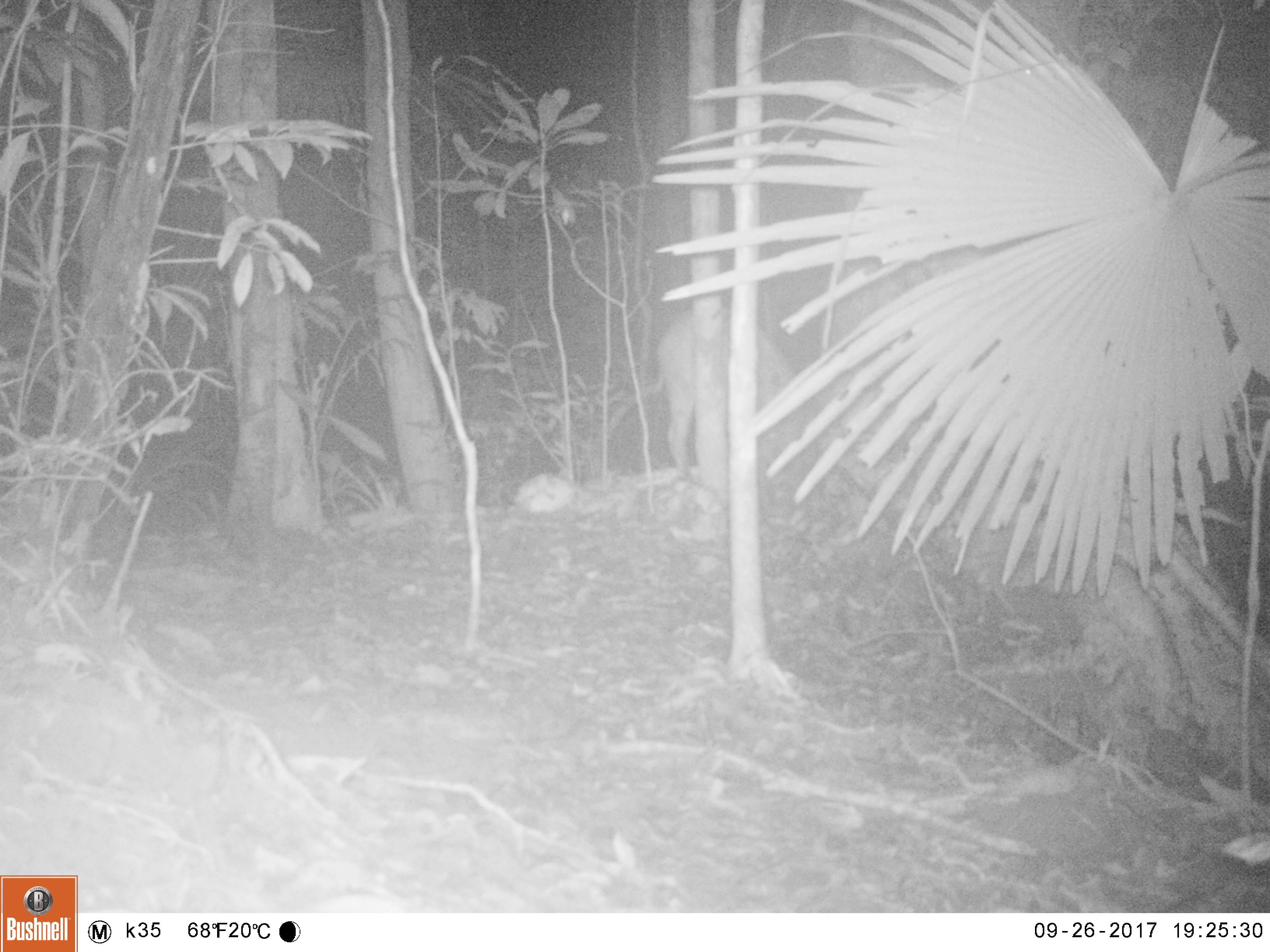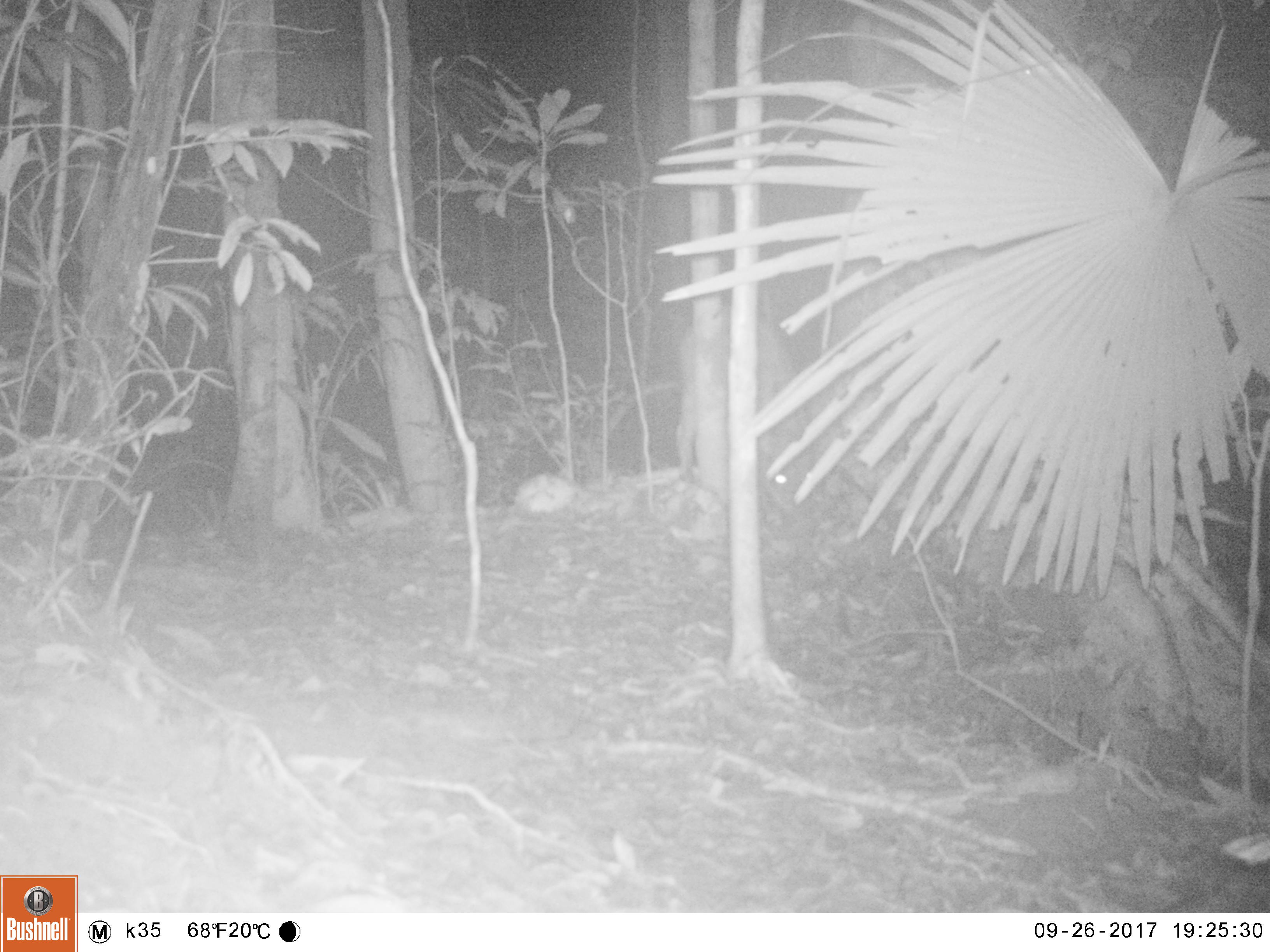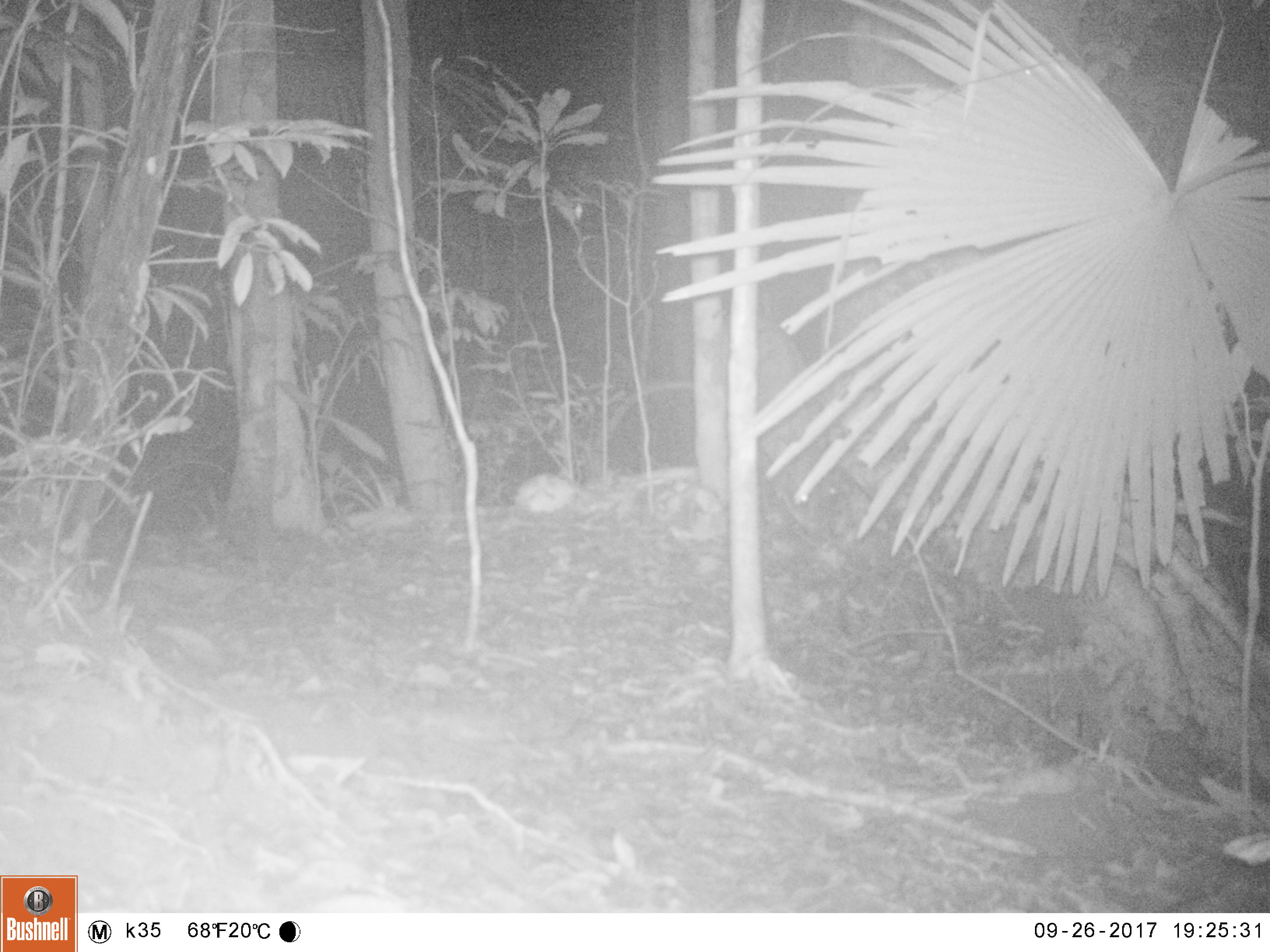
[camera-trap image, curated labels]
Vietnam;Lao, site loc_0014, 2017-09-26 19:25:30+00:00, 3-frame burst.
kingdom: Animalia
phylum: Chordata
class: Mammalia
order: Artiodactyla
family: Suidae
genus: Sus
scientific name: Sus scrofa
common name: eurasian wild pig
Eurasian wild pig (Sus scrofa). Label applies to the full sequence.